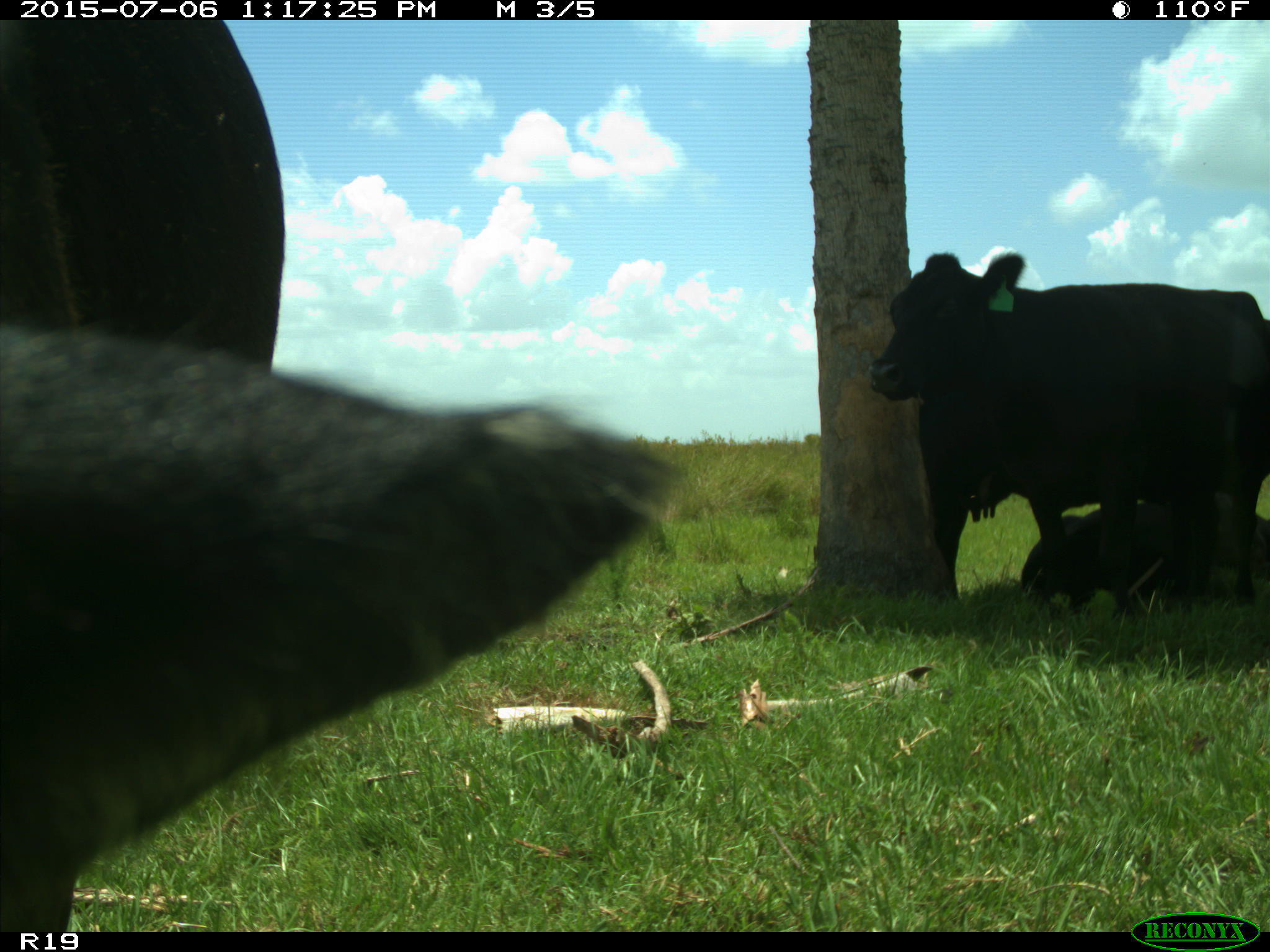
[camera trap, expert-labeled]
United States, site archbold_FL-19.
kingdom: Animalia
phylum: Chordata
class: Mammalia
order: Artiodactyla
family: Bovidae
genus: Bos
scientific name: Bos taurus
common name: domestic cow